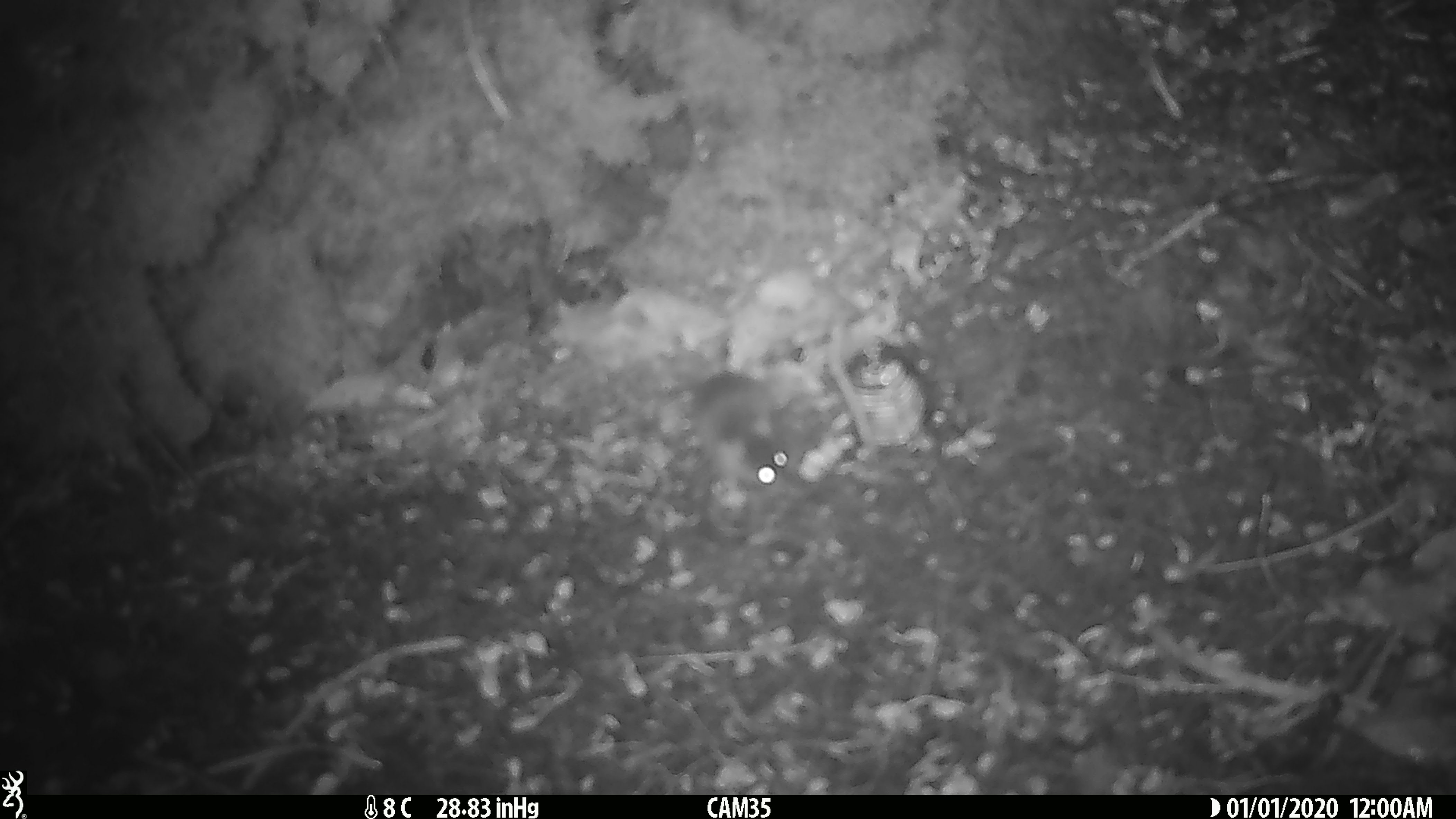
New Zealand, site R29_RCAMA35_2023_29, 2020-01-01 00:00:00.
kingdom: Animalia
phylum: Chordata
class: Mammalia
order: Rodentia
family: Muridae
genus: Mus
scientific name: Mus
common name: mouse